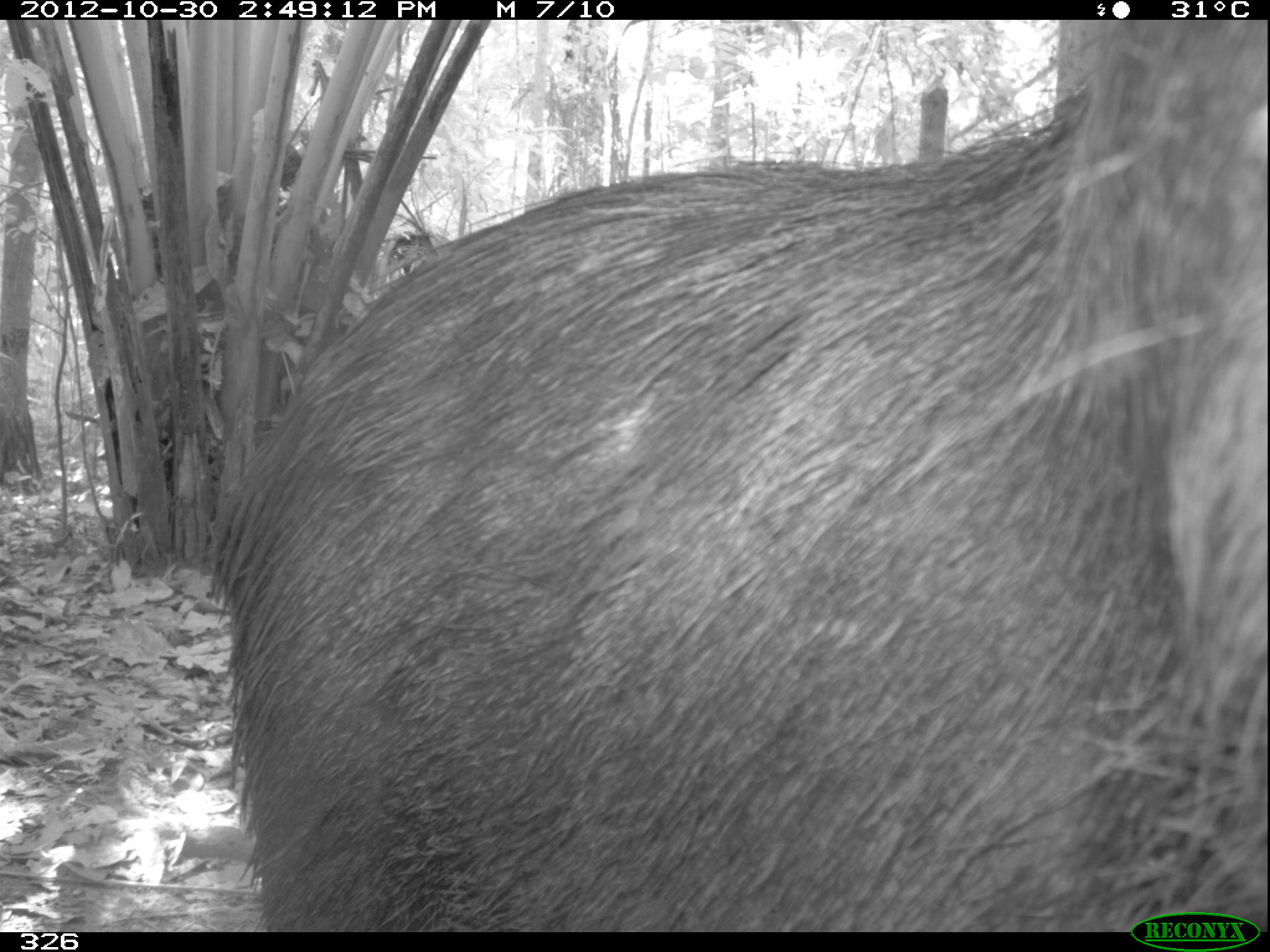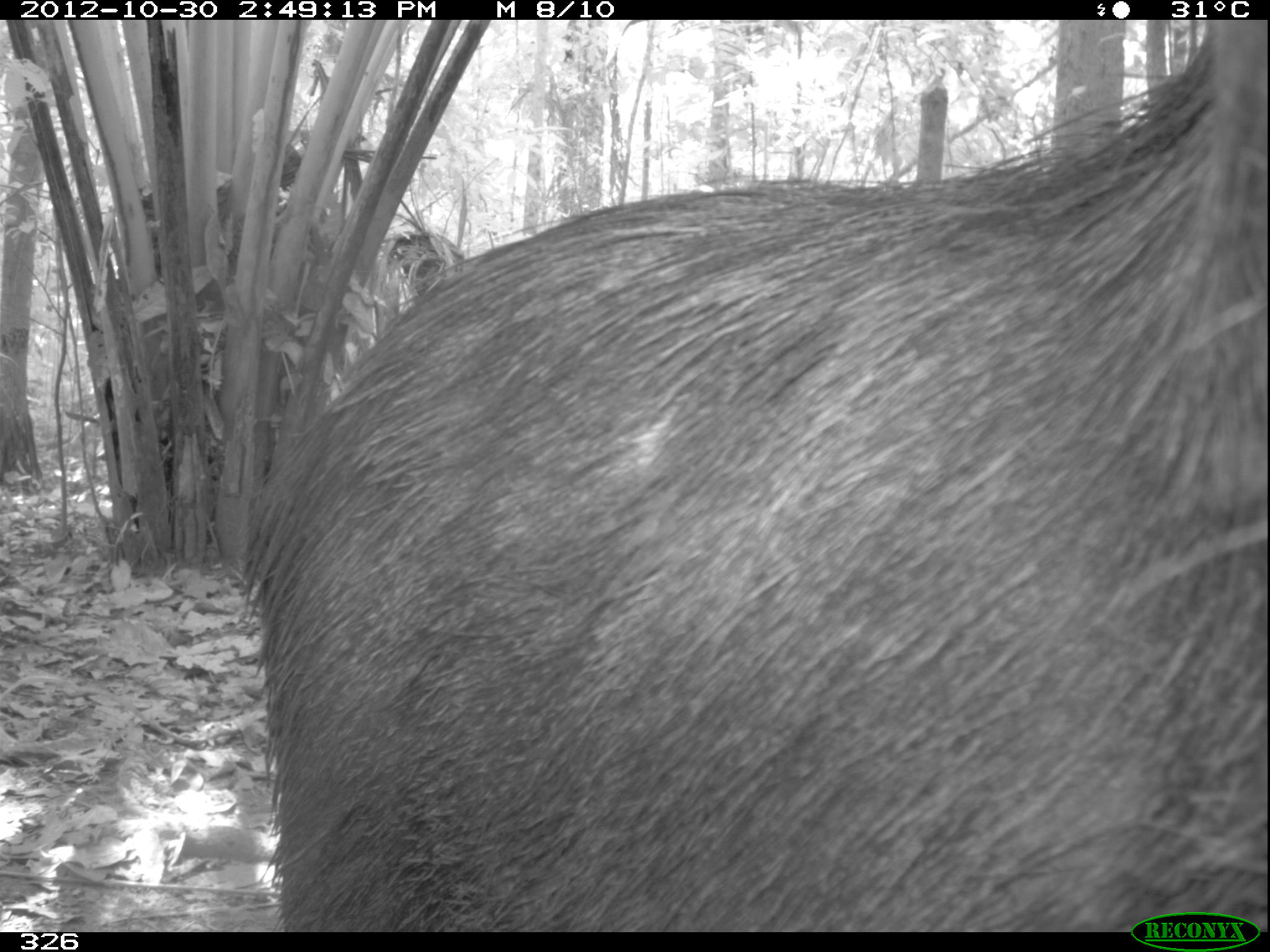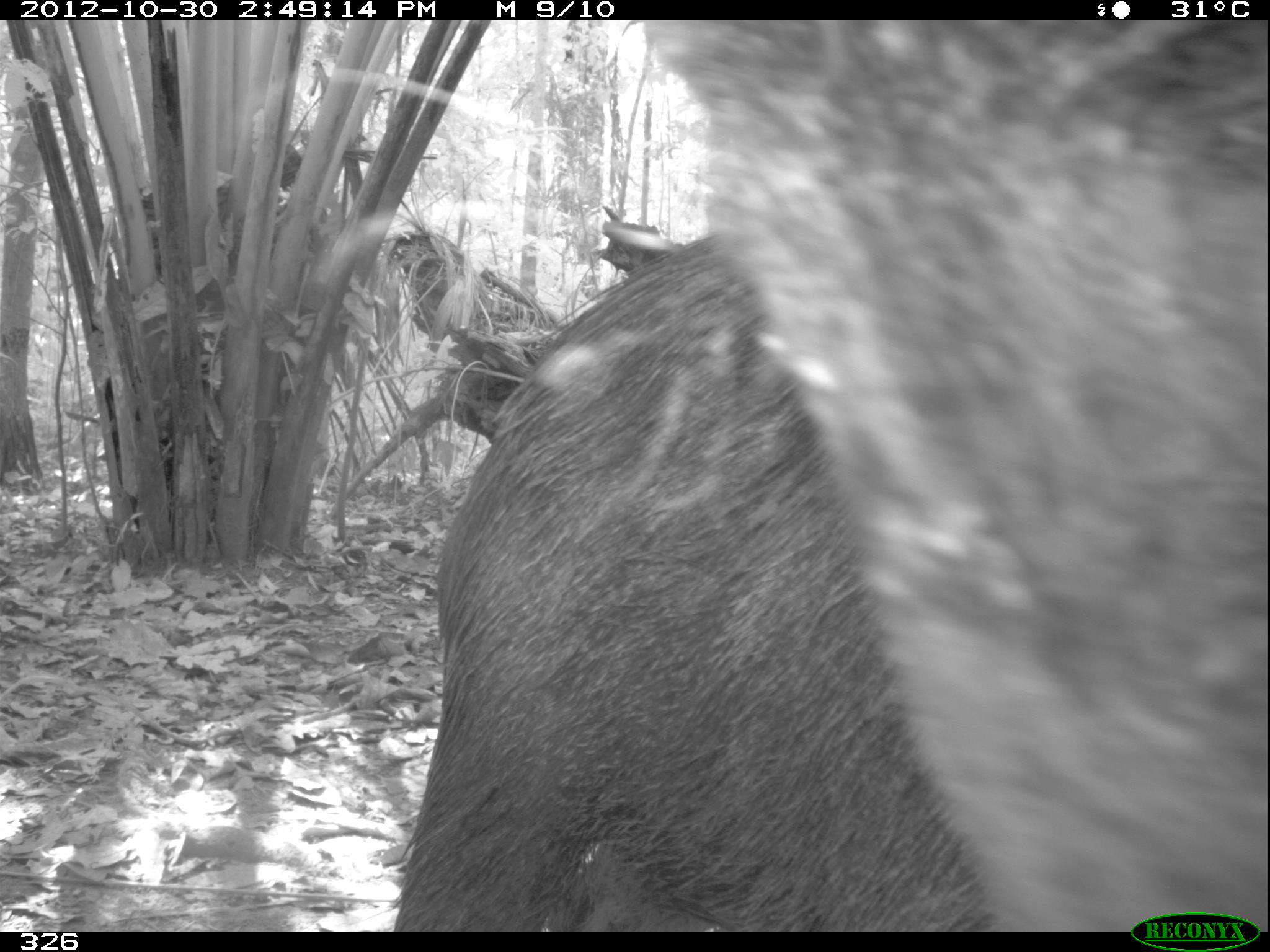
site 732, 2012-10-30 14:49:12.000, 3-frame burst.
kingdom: Animalia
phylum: Chordata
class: Mammalia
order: Artiodactyla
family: Tayassuidae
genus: Tayassu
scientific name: Tayassu pecari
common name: white-lipped peccary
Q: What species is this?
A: Tayassu pecari (white-lipped peccary).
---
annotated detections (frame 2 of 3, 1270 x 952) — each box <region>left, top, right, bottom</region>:
tayassu pecari: <region>237, 17, 1270, 930</region>